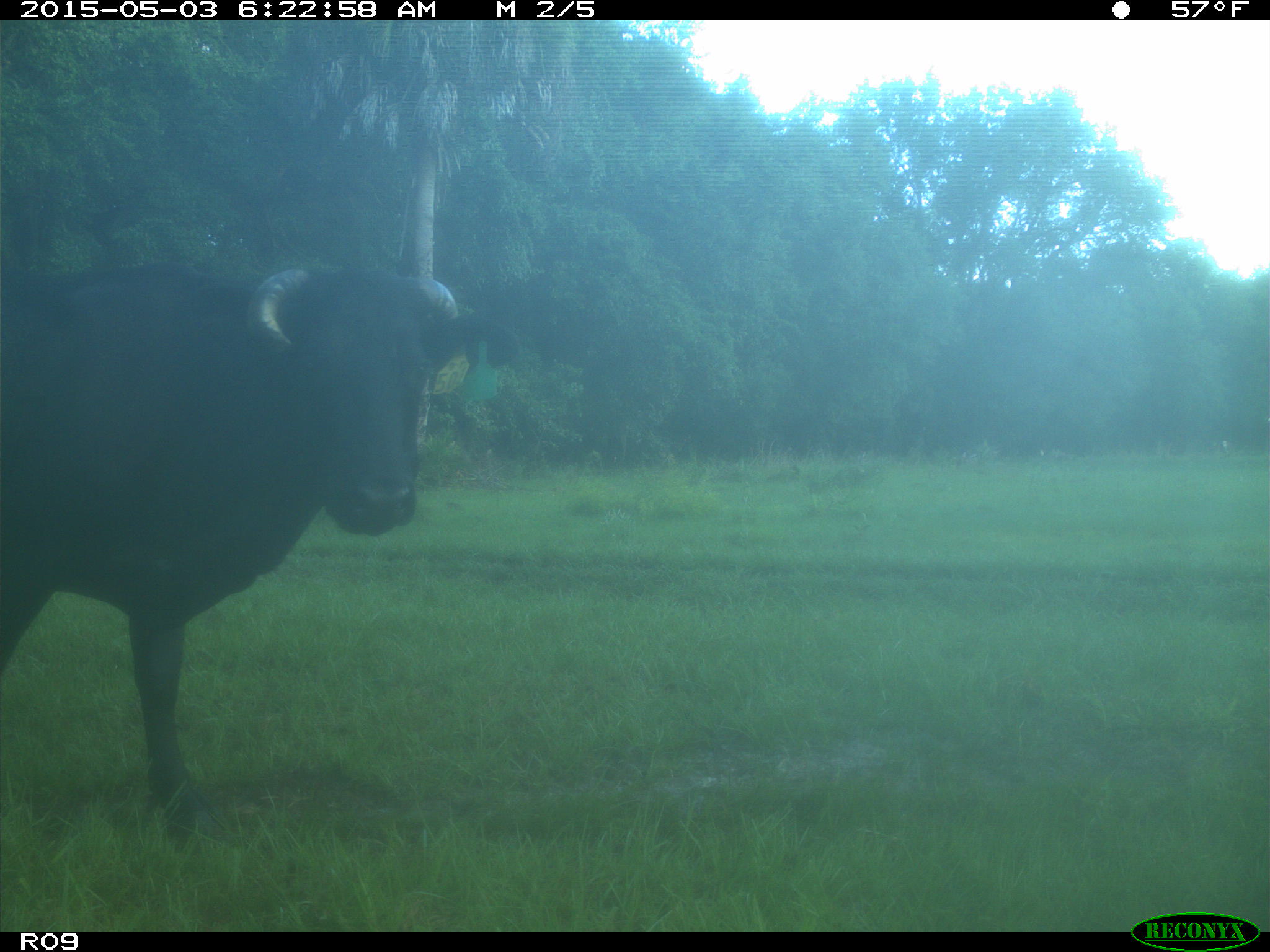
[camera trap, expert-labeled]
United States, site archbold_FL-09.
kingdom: Animalia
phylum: Chordata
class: Mammalia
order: Artiodactyla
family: Bovidae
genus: Bos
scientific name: Bos taurus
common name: domestic cow